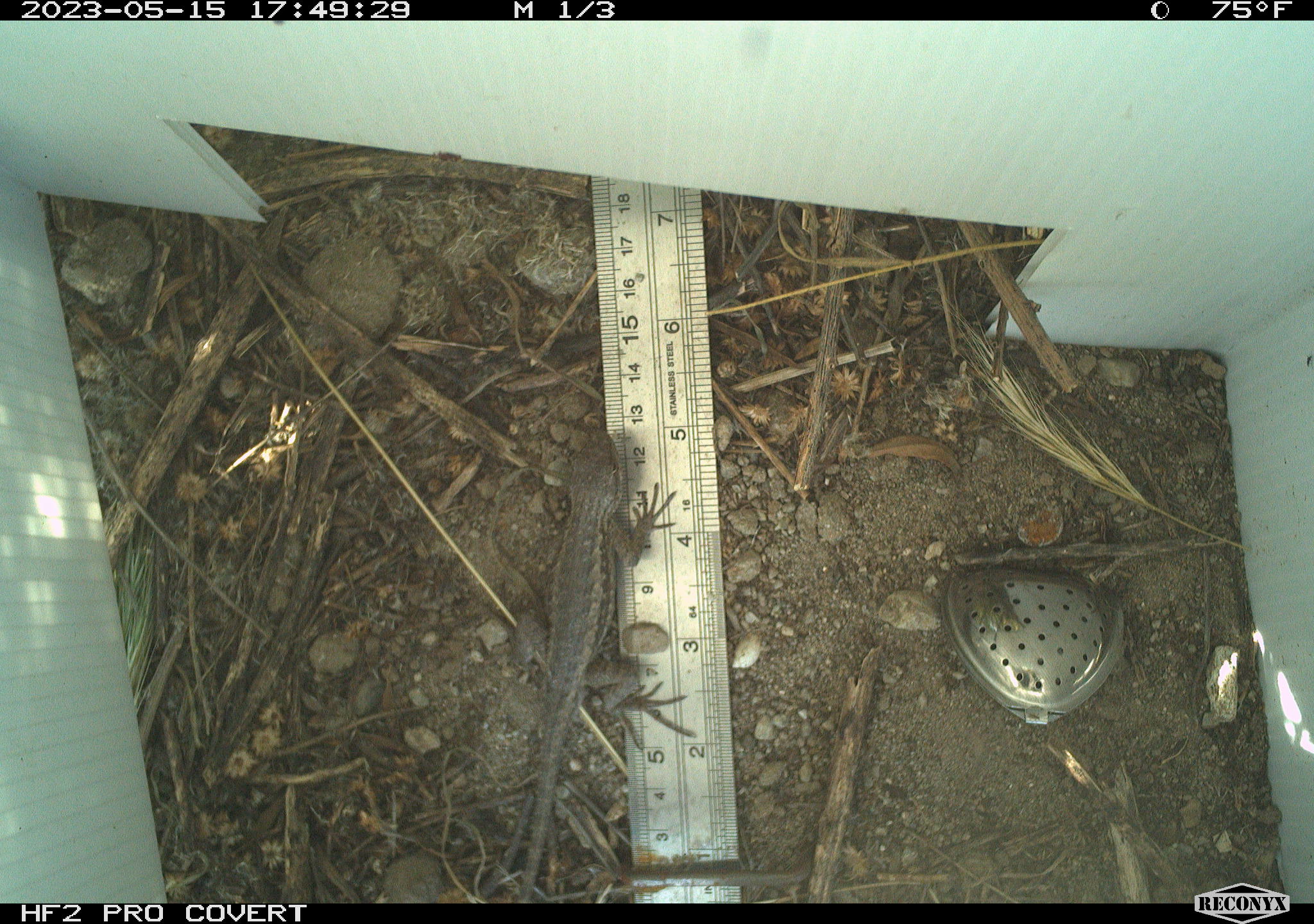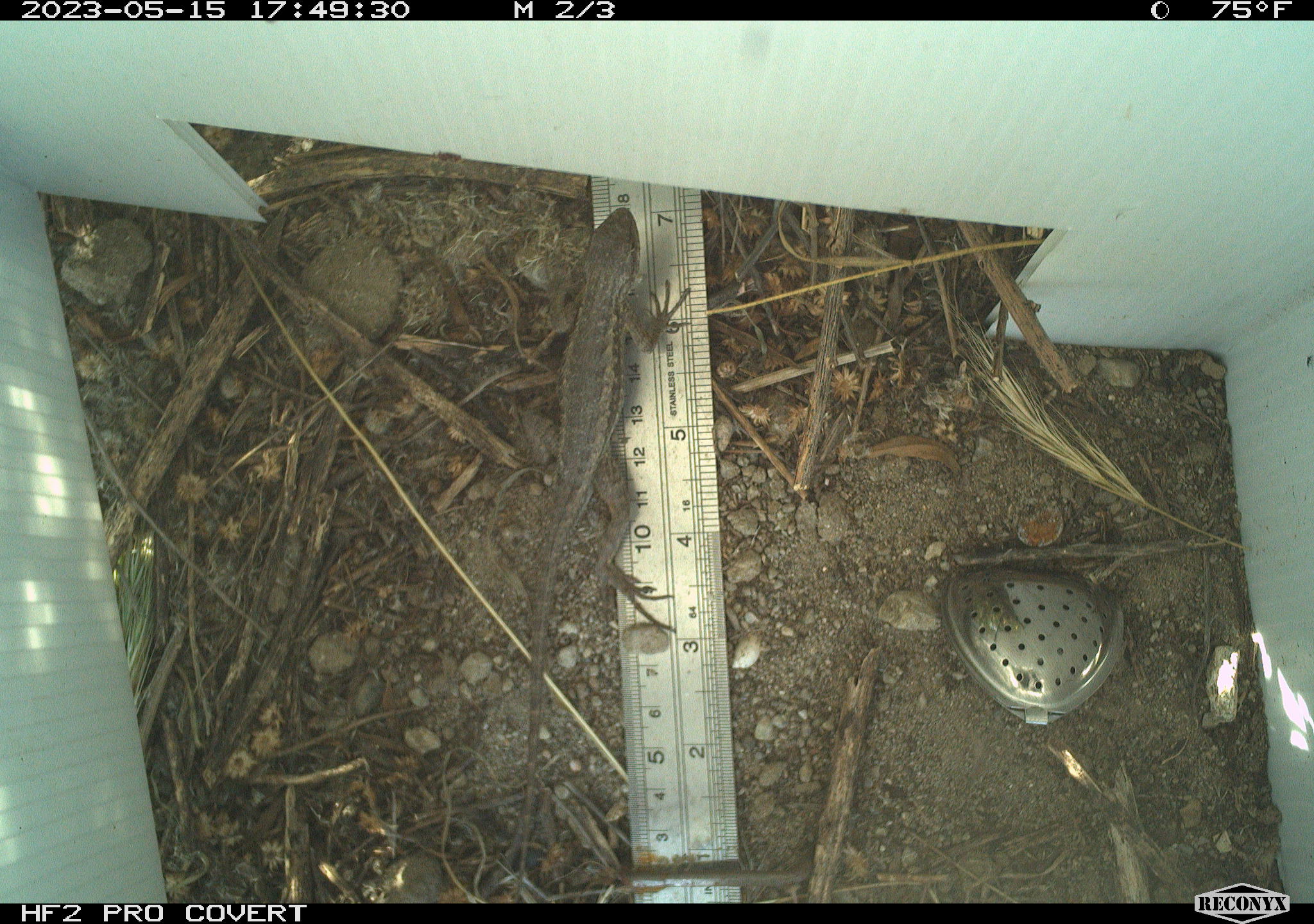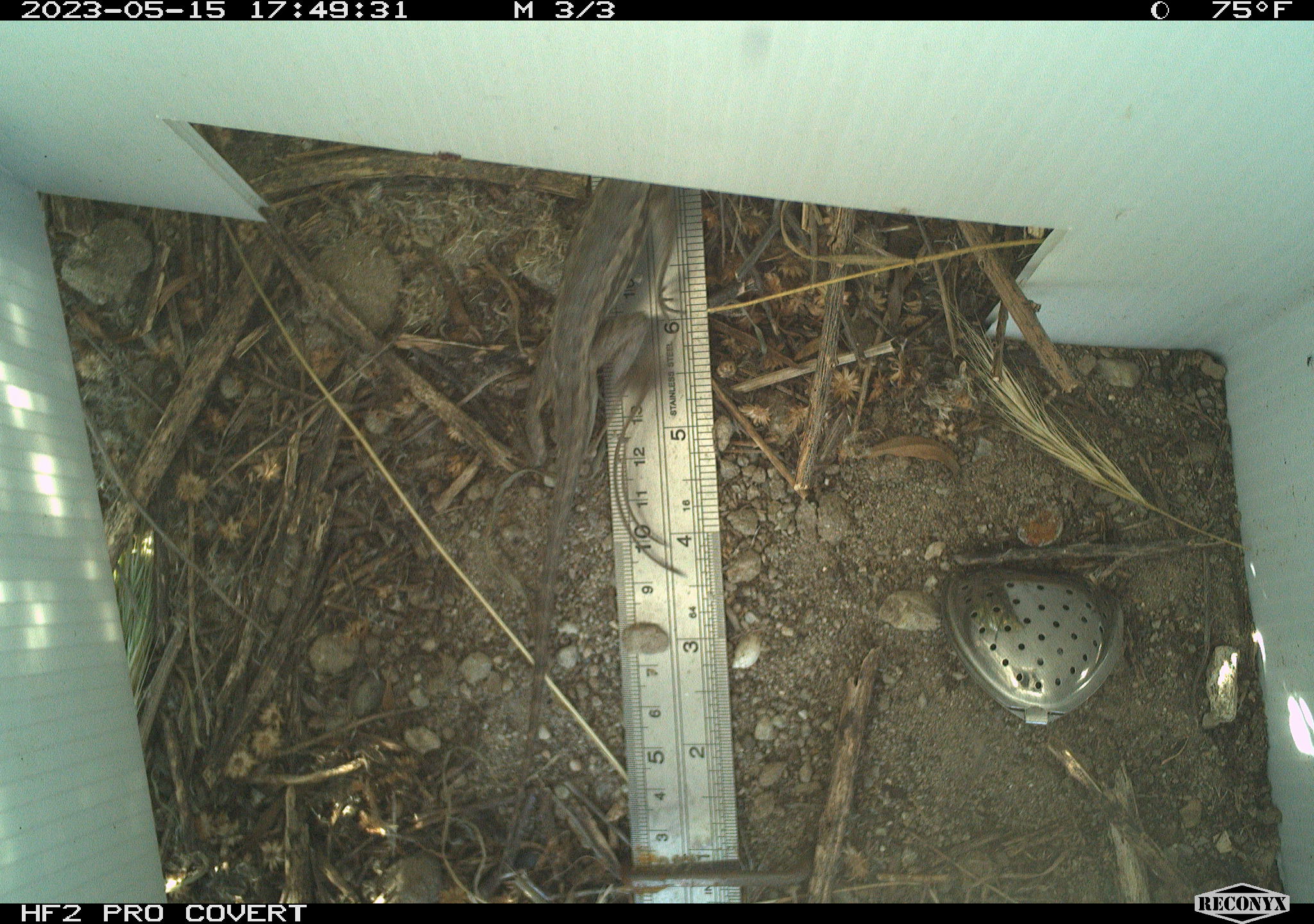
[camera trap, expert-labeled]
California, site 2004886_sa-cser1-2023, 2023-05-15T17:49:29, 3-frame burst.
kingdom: Animalia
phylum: Chordata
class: Reptilia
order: Squamata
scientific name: Squamata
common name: lizards and snakes